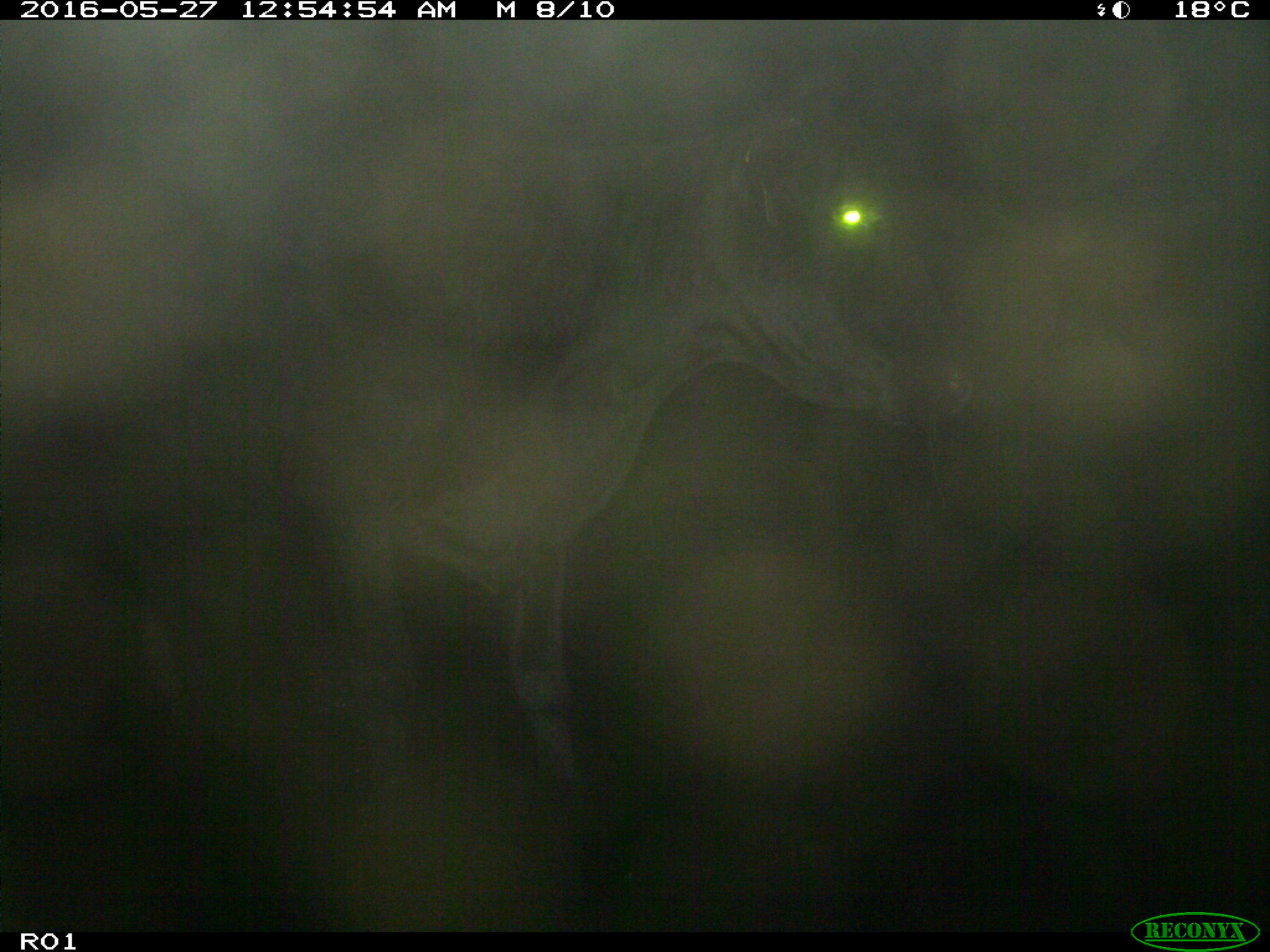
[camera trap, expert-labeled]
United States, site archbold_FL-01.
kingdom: Animalia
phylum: Chordata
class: Mammalia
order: Artiodactyla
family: Bovidae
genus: Bos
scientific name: Bos taurus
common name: domestic cow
Bos taurus (domestic cow).